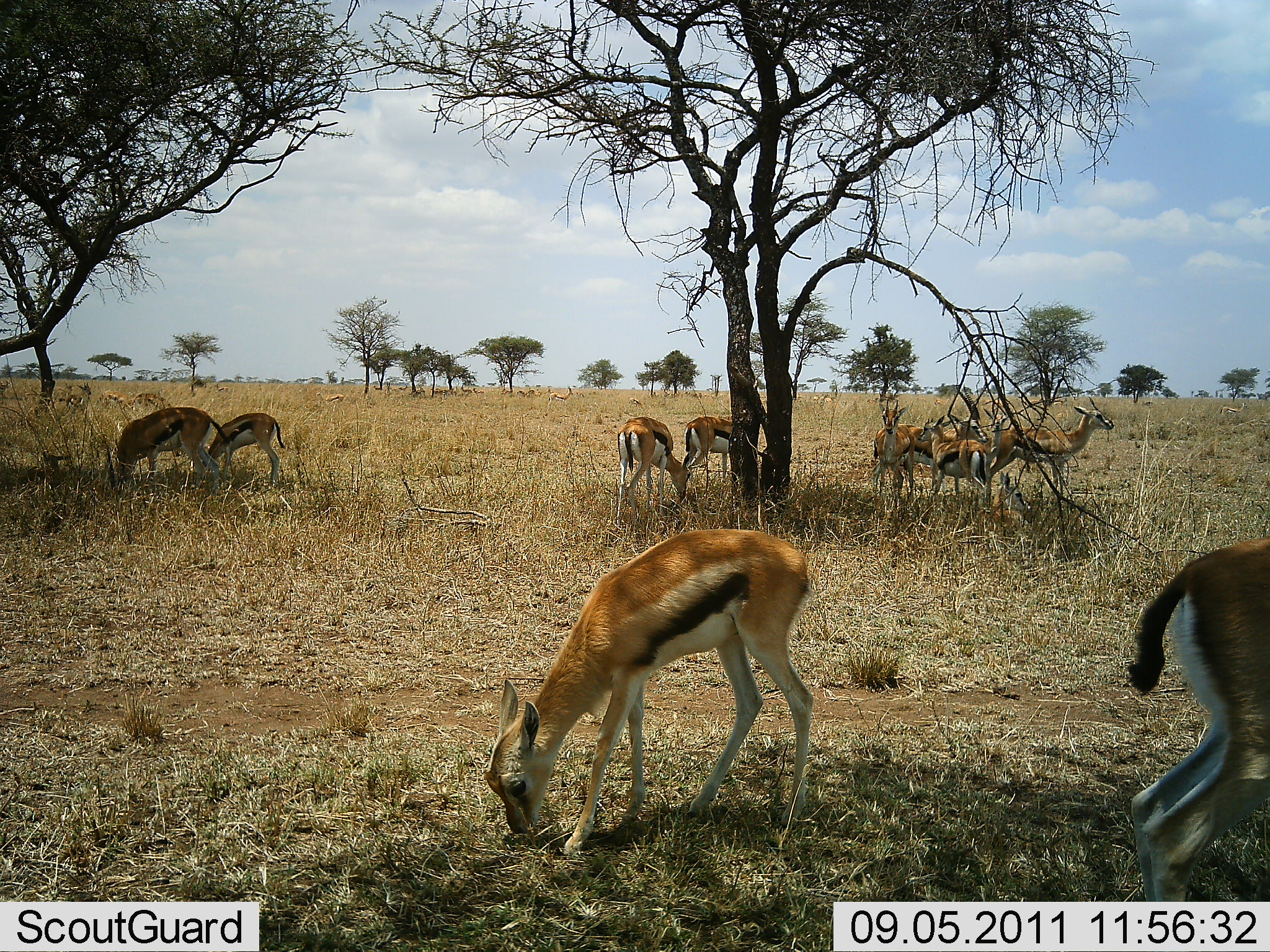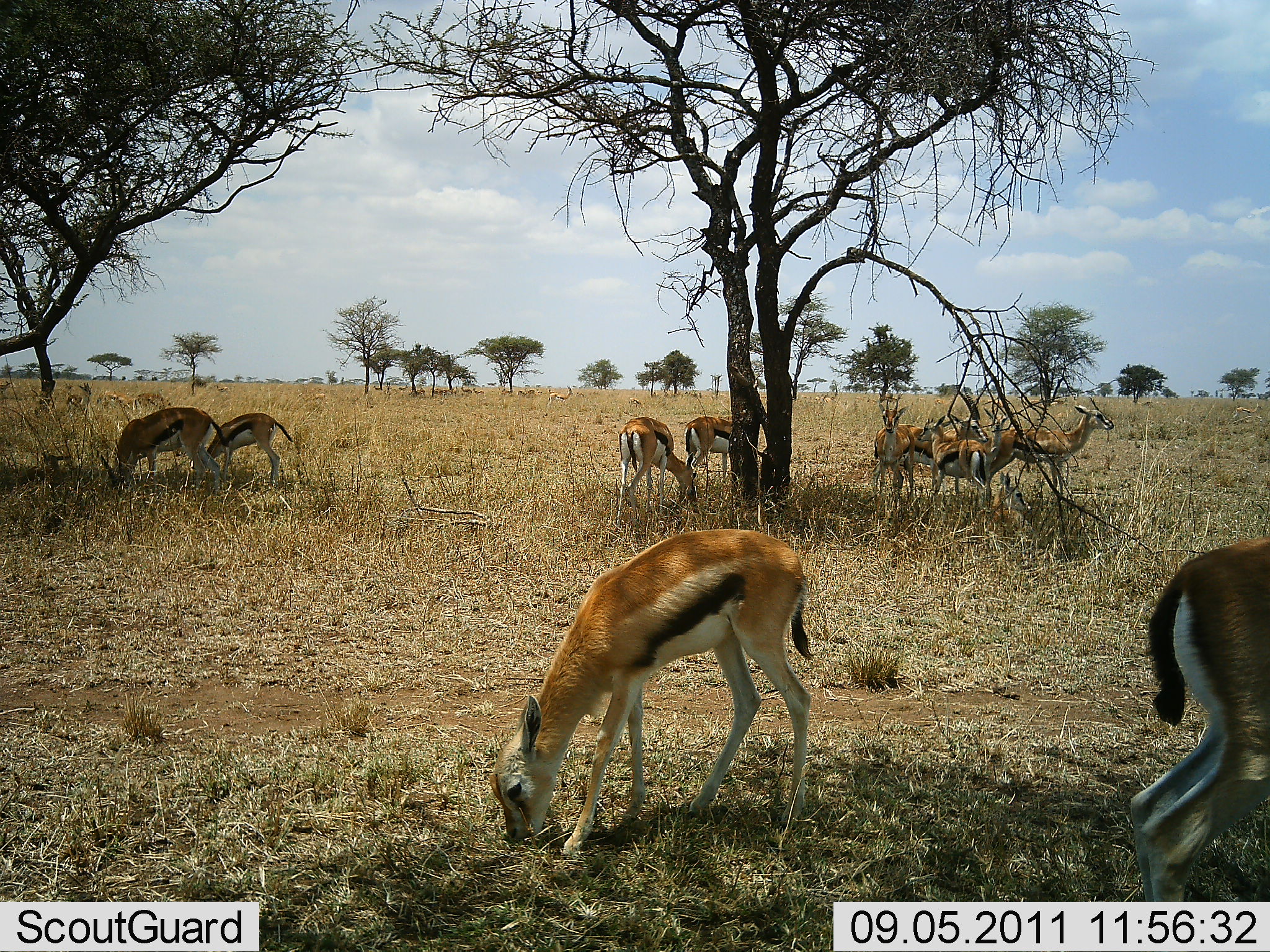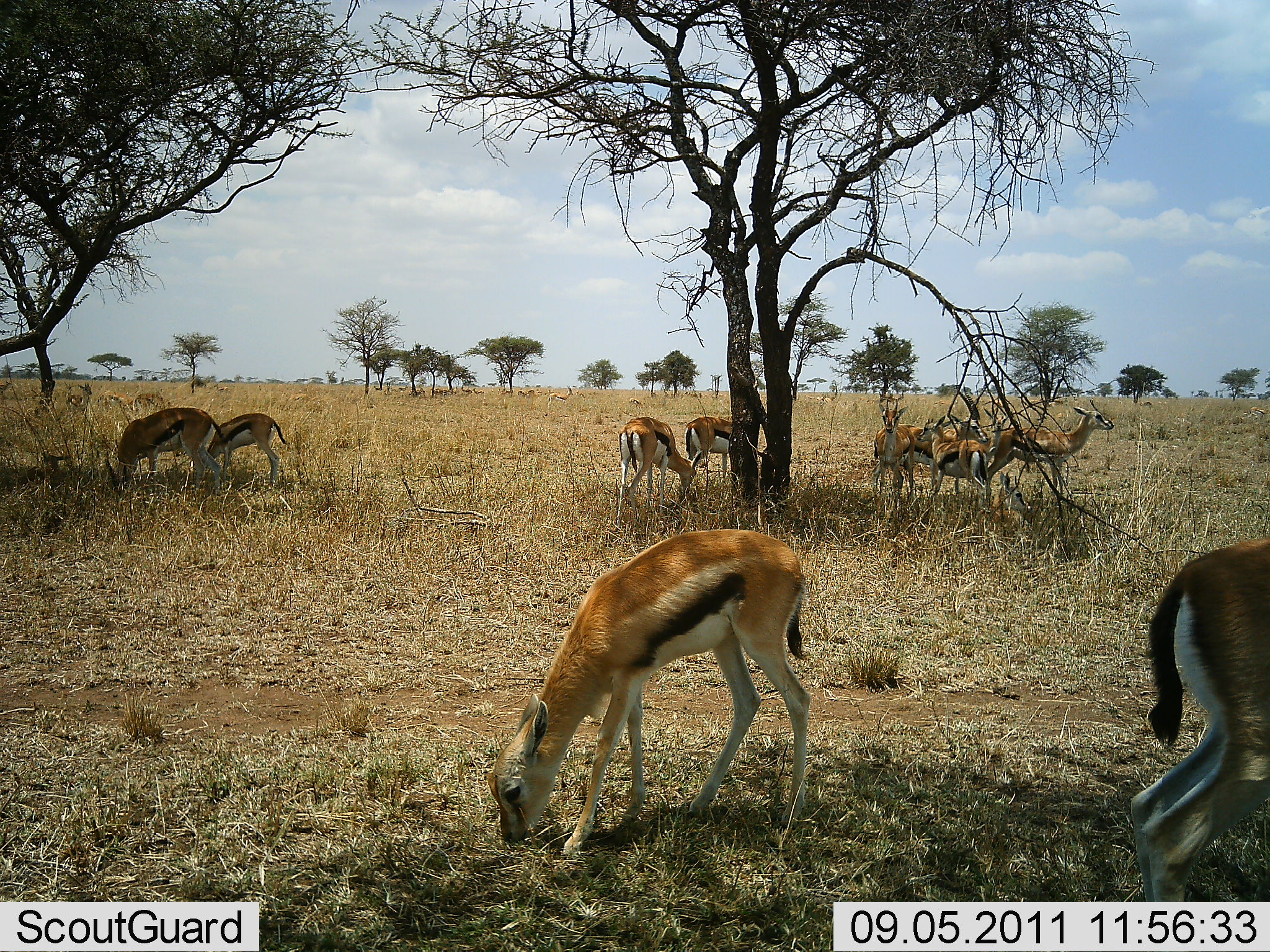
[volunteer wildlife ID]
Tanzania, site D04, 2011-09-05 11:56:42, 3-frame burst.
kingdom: Animalia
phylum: Chordata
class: Mammalia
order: Artiodactyla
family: Bovidae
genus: Eudorcas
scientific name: Eudorcas thomsonii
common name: thomson's gazelle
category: gazellethomsons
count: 10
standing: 77%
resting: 8%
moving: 8%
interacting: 0%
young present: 38%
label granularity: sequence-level